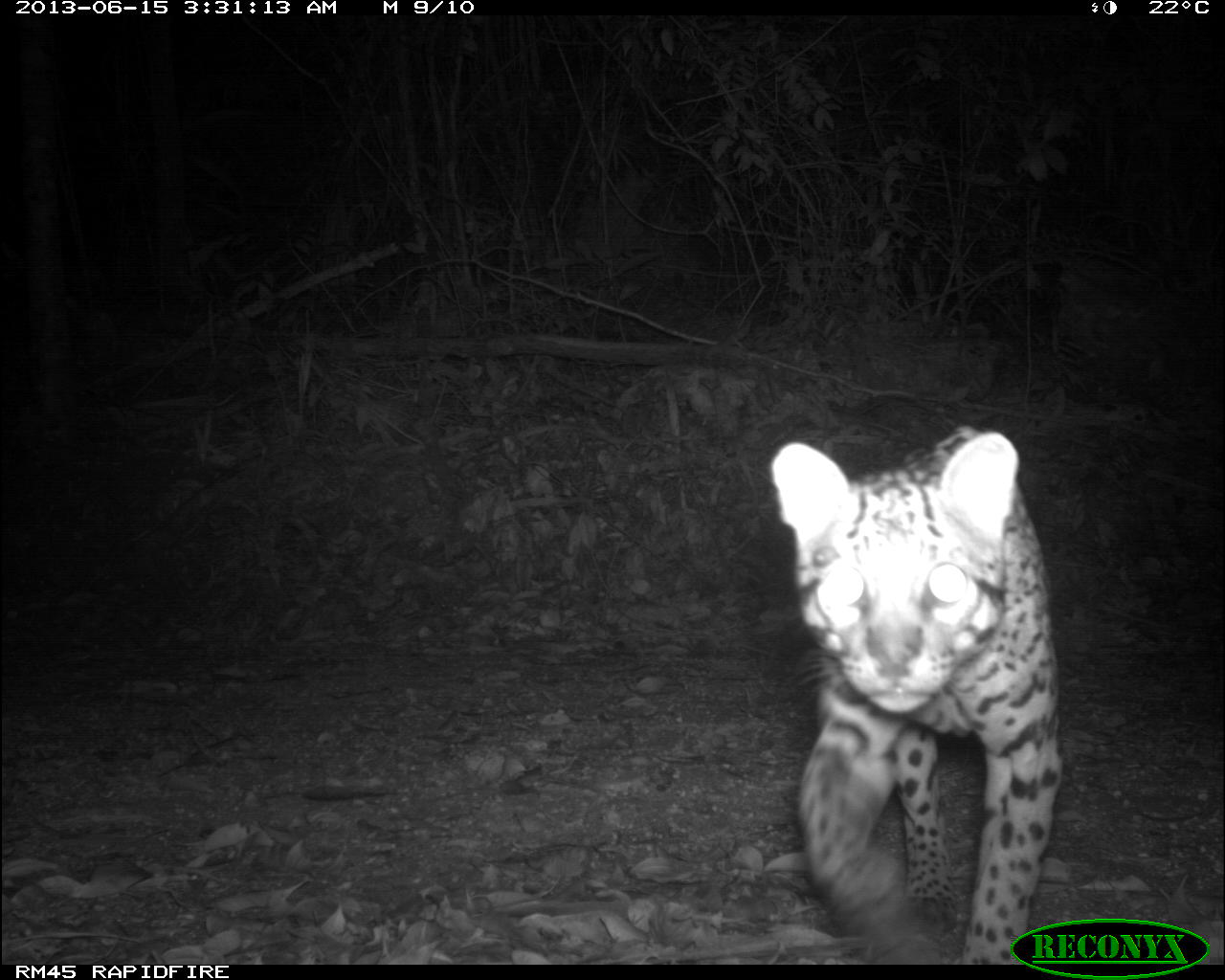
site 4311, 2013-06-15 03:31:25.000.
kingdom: Animalia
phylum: Chordata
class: Mammalia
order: Carnivora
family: Felidae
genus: Leopardus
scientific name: Leopardus pardalis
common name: ocelot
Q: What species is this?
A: Leopardus pardalis (ocelot).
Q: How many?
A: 1.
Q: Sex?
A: Male.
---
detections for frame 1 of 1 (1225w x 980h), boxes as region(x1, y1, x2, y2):
leopardus pardalis: region(766, 423, 1063, 962)